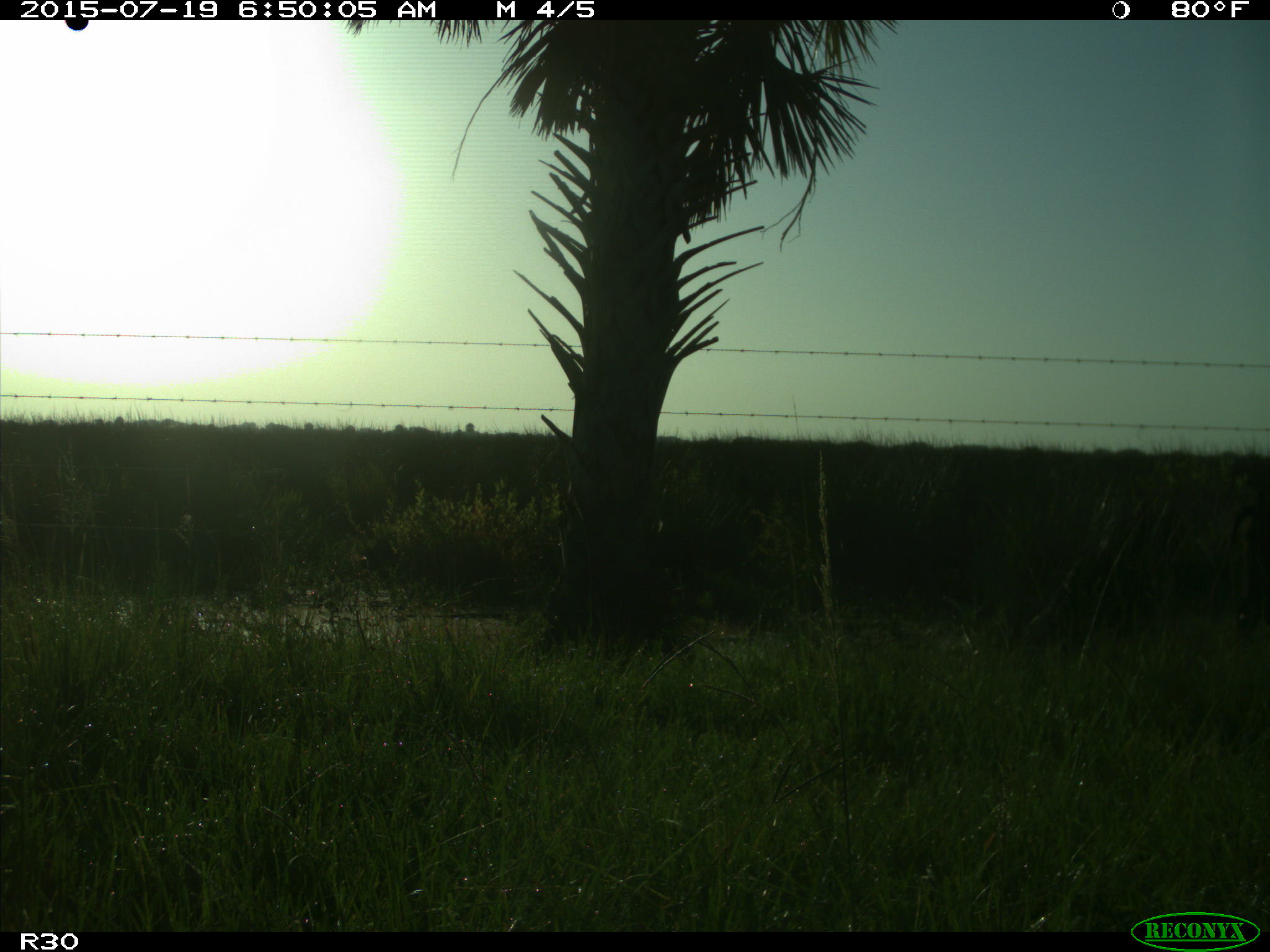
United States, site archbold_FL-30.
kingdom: Animalia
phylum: Chordata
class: Mammalia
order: Artiodactyla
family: Bovidae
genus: Bos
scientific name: Bos taurus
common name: domestic cow